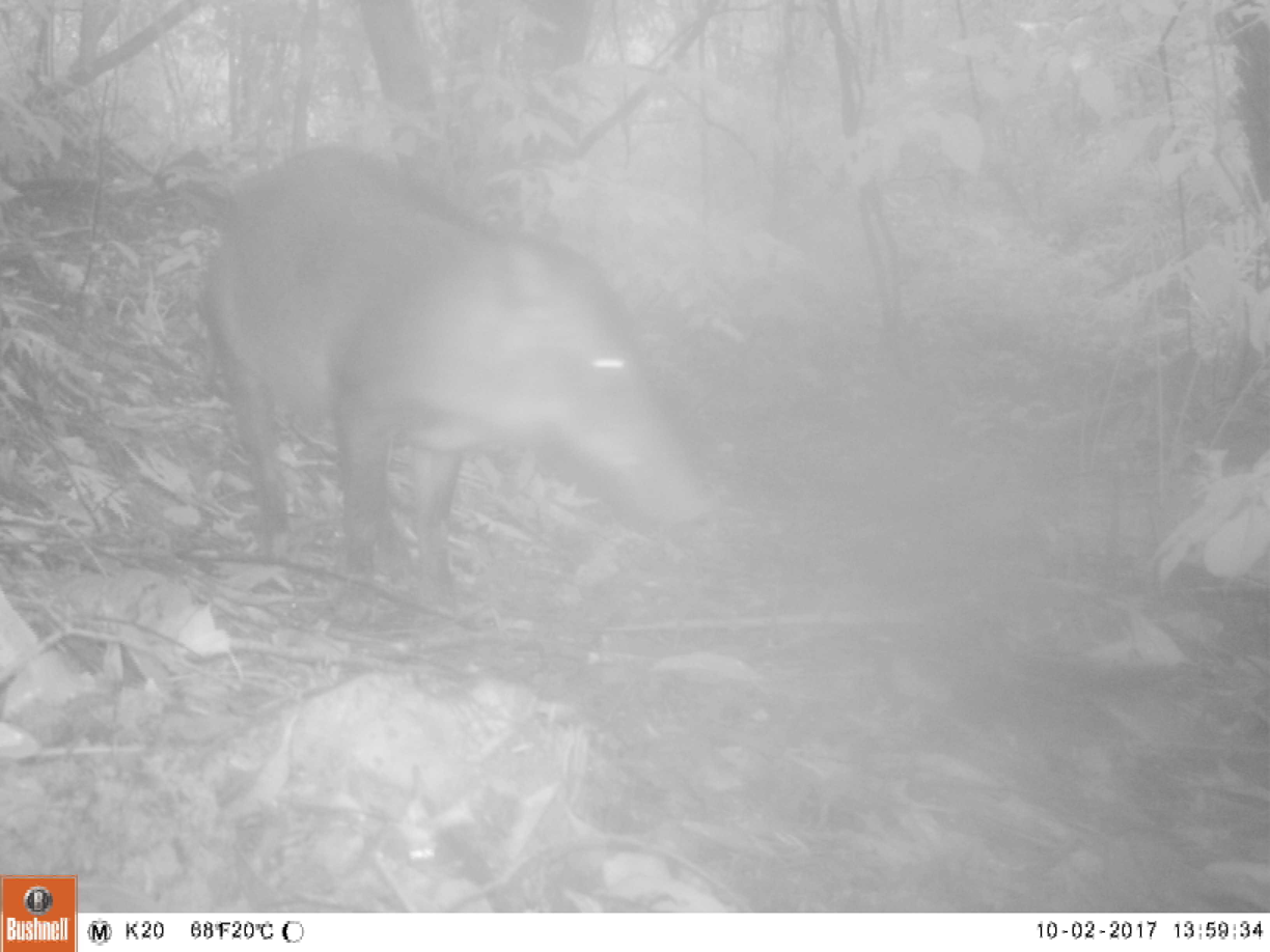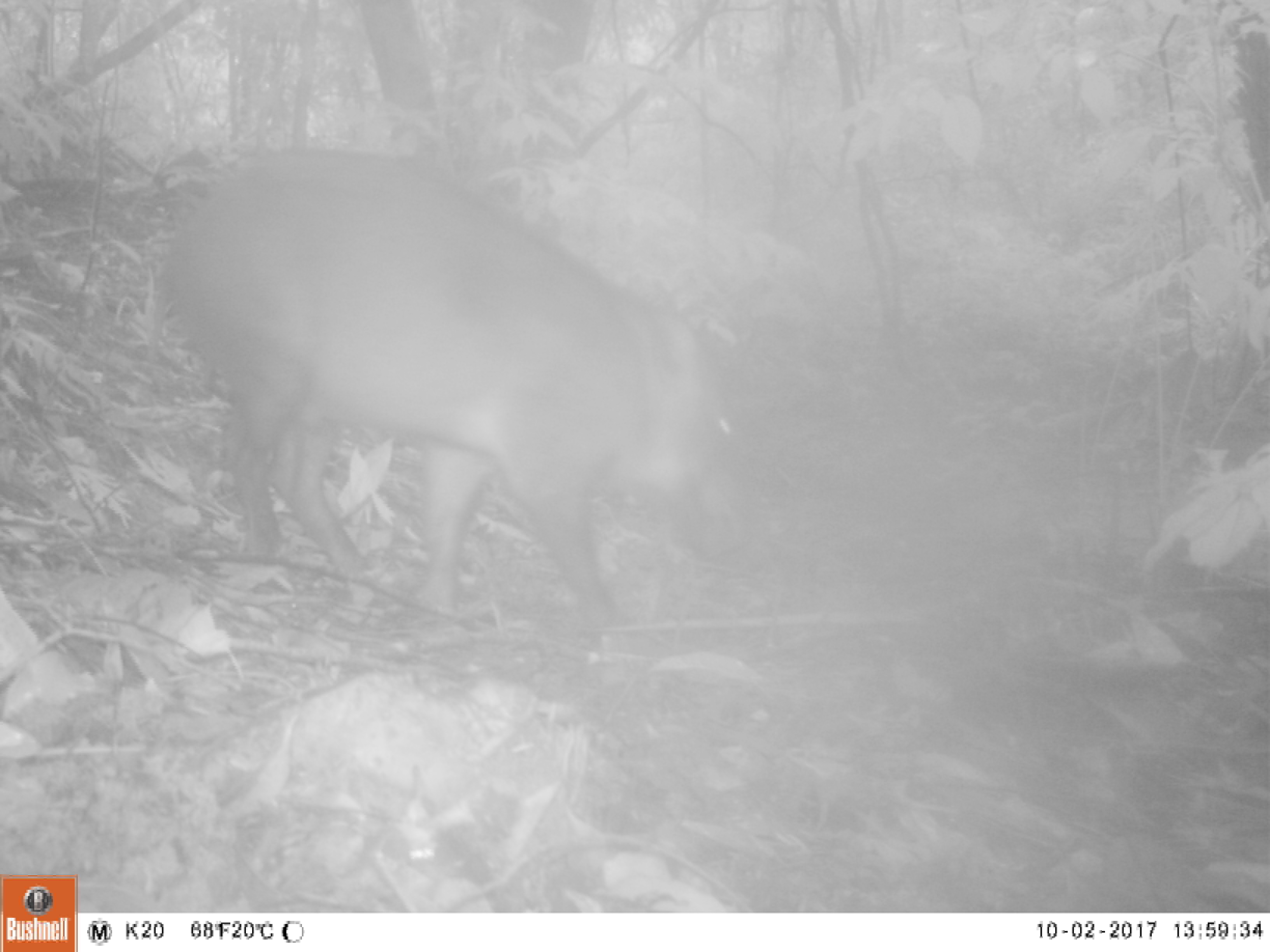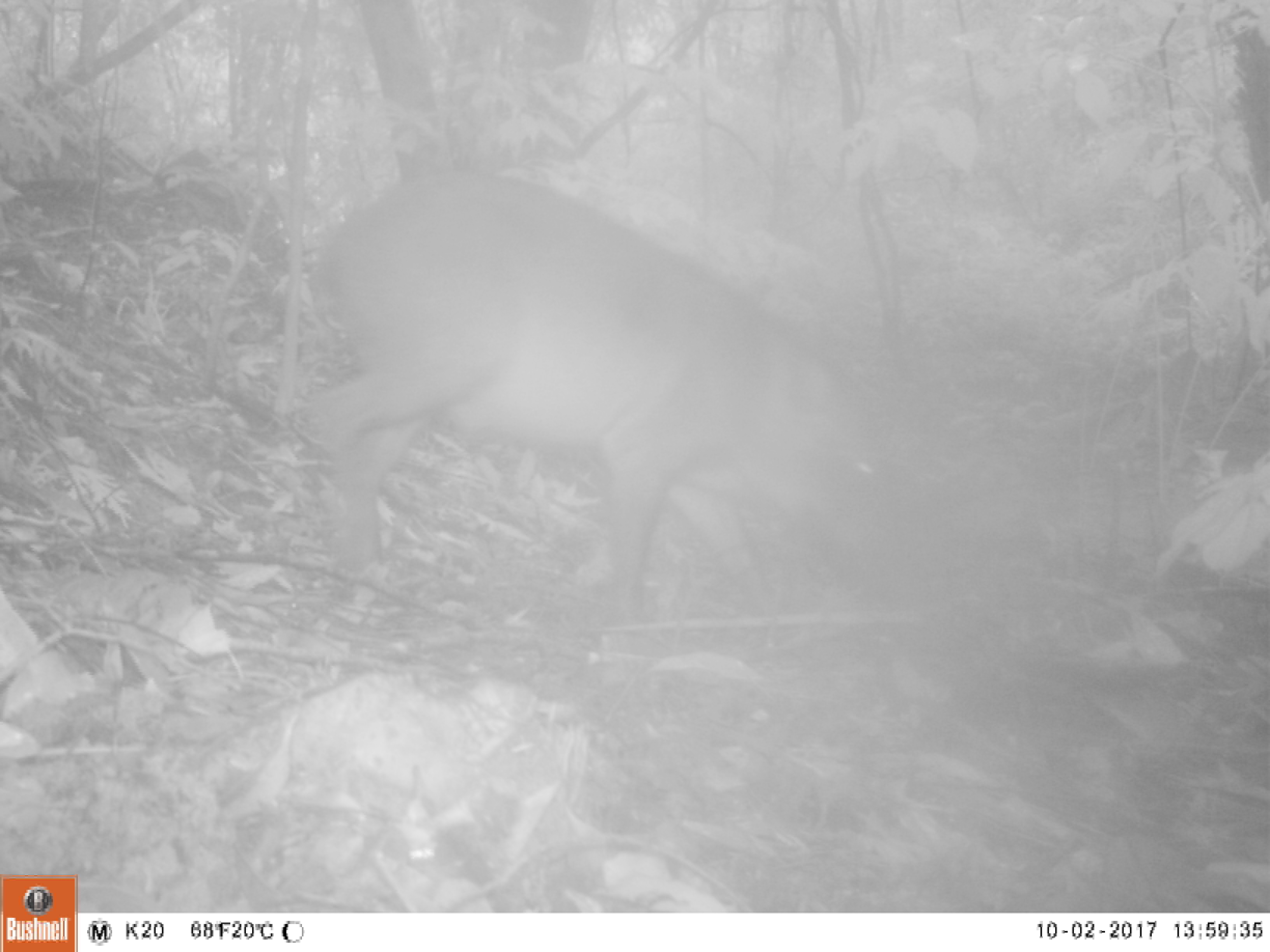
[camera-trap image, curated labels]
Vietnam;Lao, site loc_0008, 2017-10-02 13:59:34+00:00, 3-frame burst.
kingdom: Animalia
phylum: Chordata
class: Mammalia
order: Artiodactyla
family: Suidae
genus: Sus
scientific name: Sus scrofa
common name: eurasian wild pig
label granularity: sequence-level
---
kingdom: Animalia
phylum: Chordata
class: Mammalia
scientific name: Laurasiatheria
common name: ungulate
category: unidentified ungulates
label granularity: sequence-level